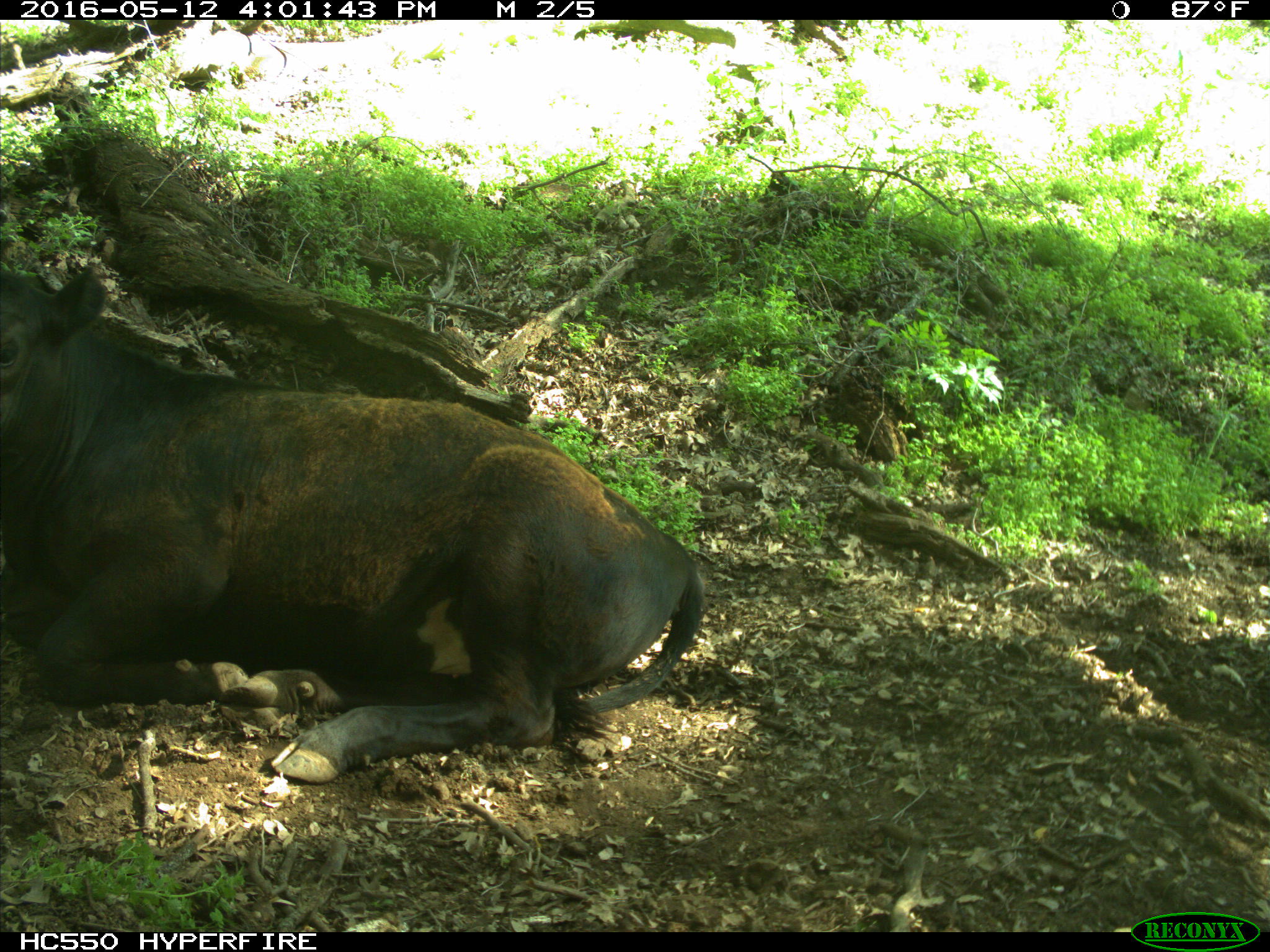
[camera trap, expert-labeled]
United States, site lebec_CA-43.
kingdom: Animalia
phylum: Chordata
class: Mammalia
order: Artiodactyla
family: Bovidae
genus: Bos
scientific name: Bos taurus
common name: domestic cow